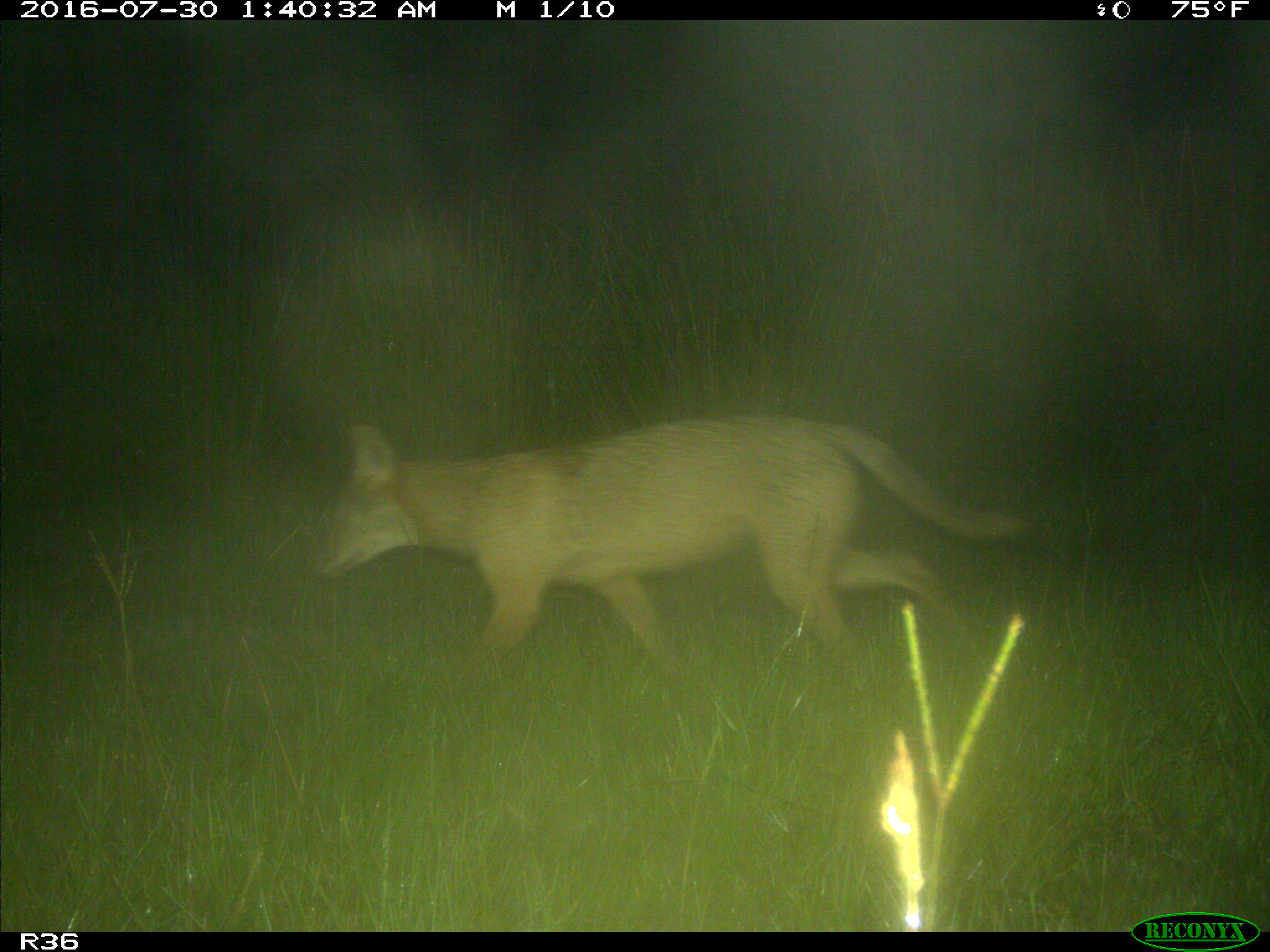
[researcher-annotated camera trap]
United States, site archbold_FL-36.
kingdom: Animalia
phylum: Chordata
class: Mammalia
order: Carnivora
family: Canidae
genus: Canis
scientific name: Canis latrans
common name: coyote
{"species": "Canis latrans (coyote)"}